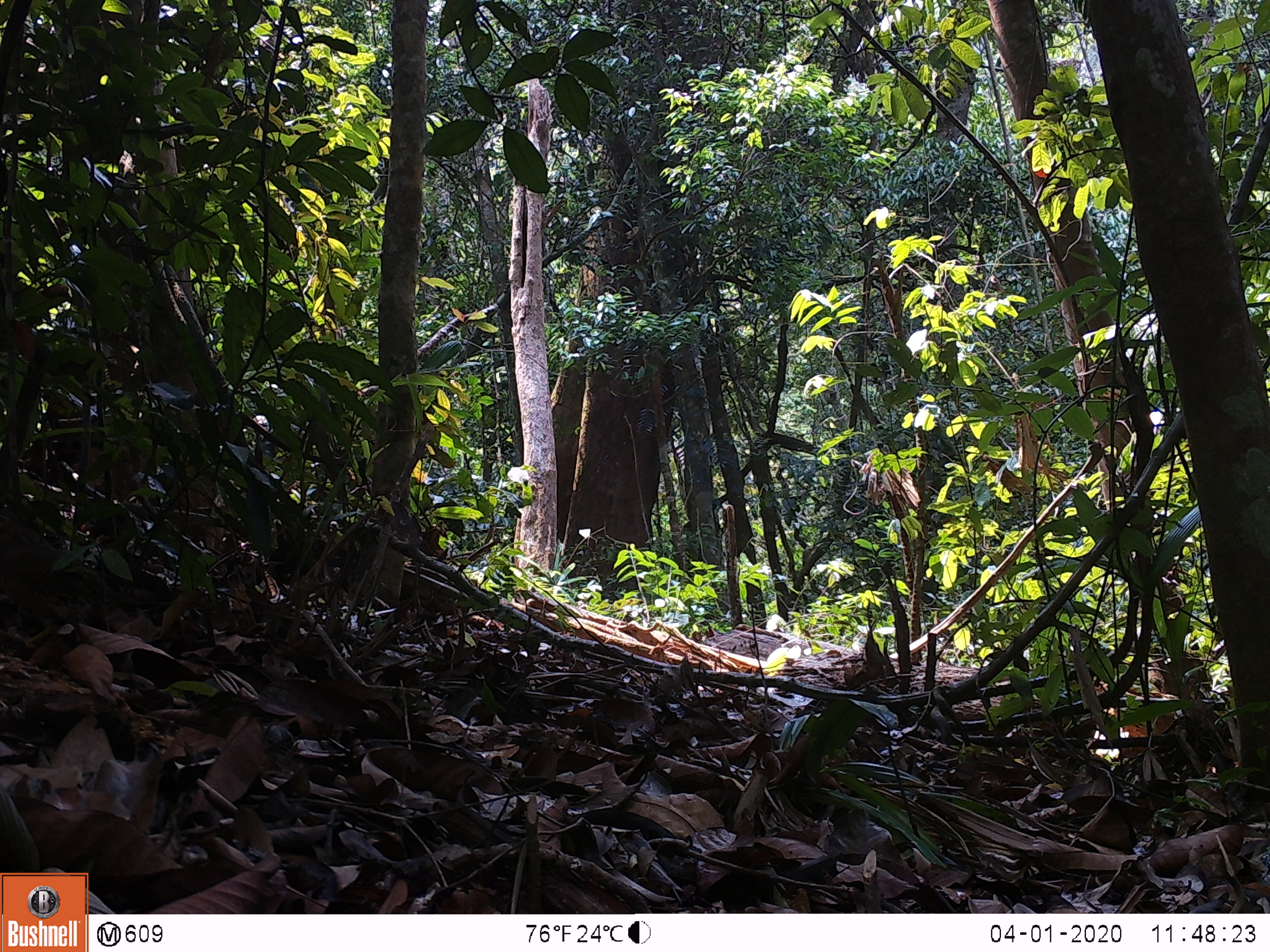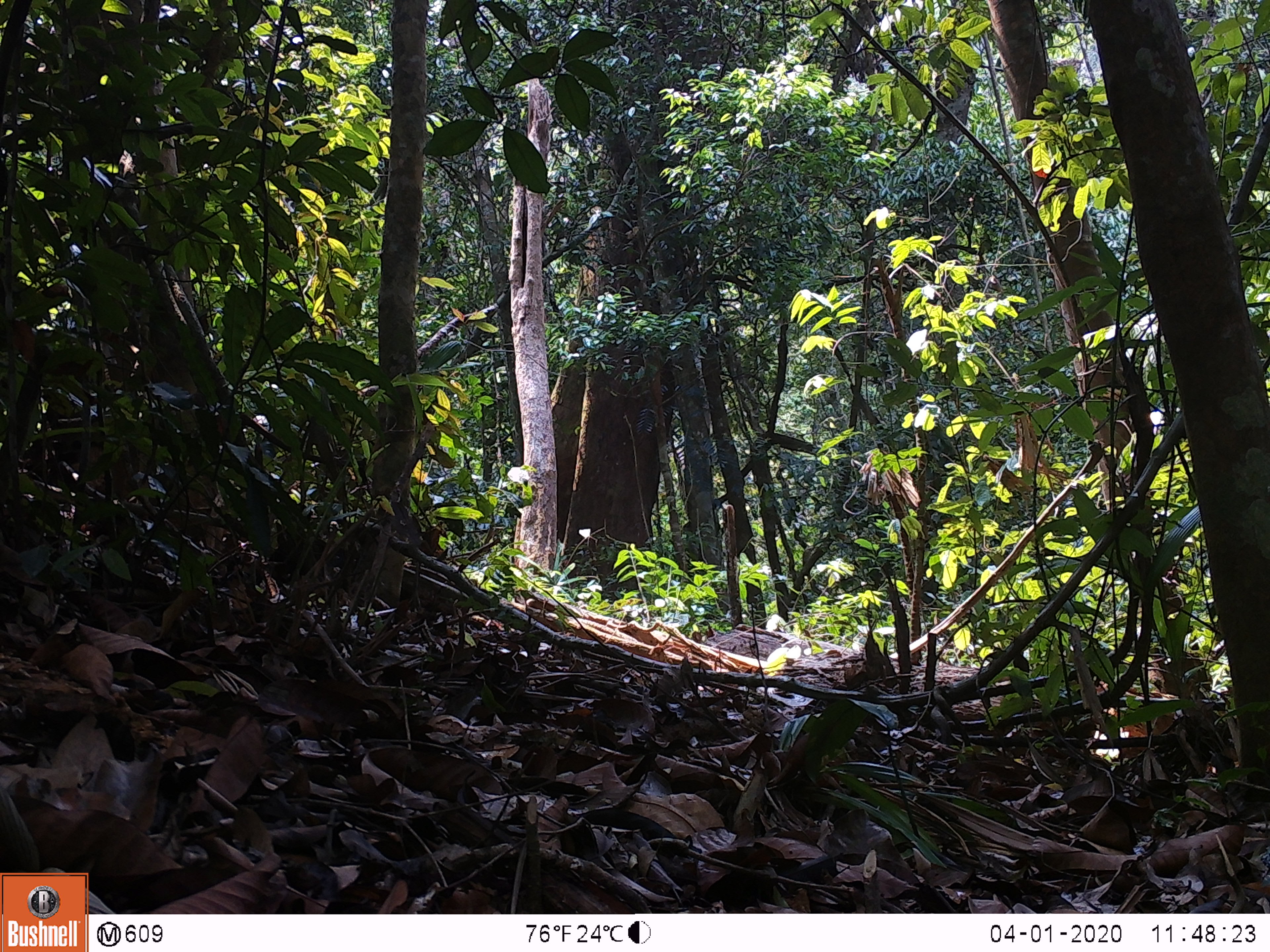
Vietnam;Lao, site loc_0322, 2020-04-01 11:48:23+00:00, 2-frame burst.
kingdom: Animalia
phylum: Chordata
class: Aves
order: Galliformes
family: Phasianidae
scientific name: Phasianidae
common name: partridge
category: unidentified partridge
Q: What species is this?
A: Unidentified partridge (partridge) (Phasianidae).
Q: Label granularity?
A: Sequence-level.